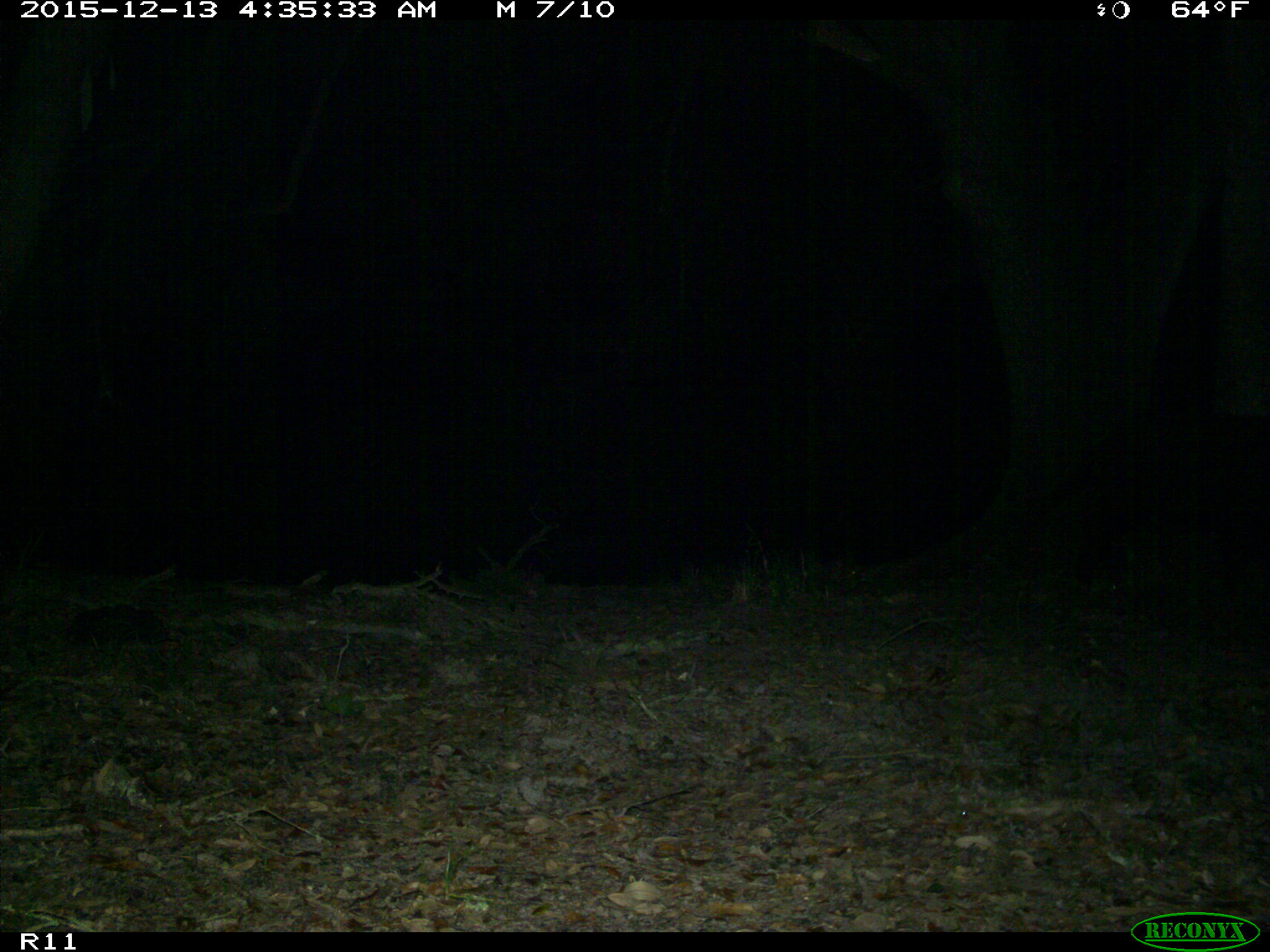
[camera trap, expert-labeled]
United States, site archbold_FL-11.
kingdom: Animalia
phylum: Chordata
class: Mammalia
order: Artiodactyla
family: Suidae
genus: Sus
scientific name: Sus scrofa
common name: wild boar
Sus scrofa (wild boar).